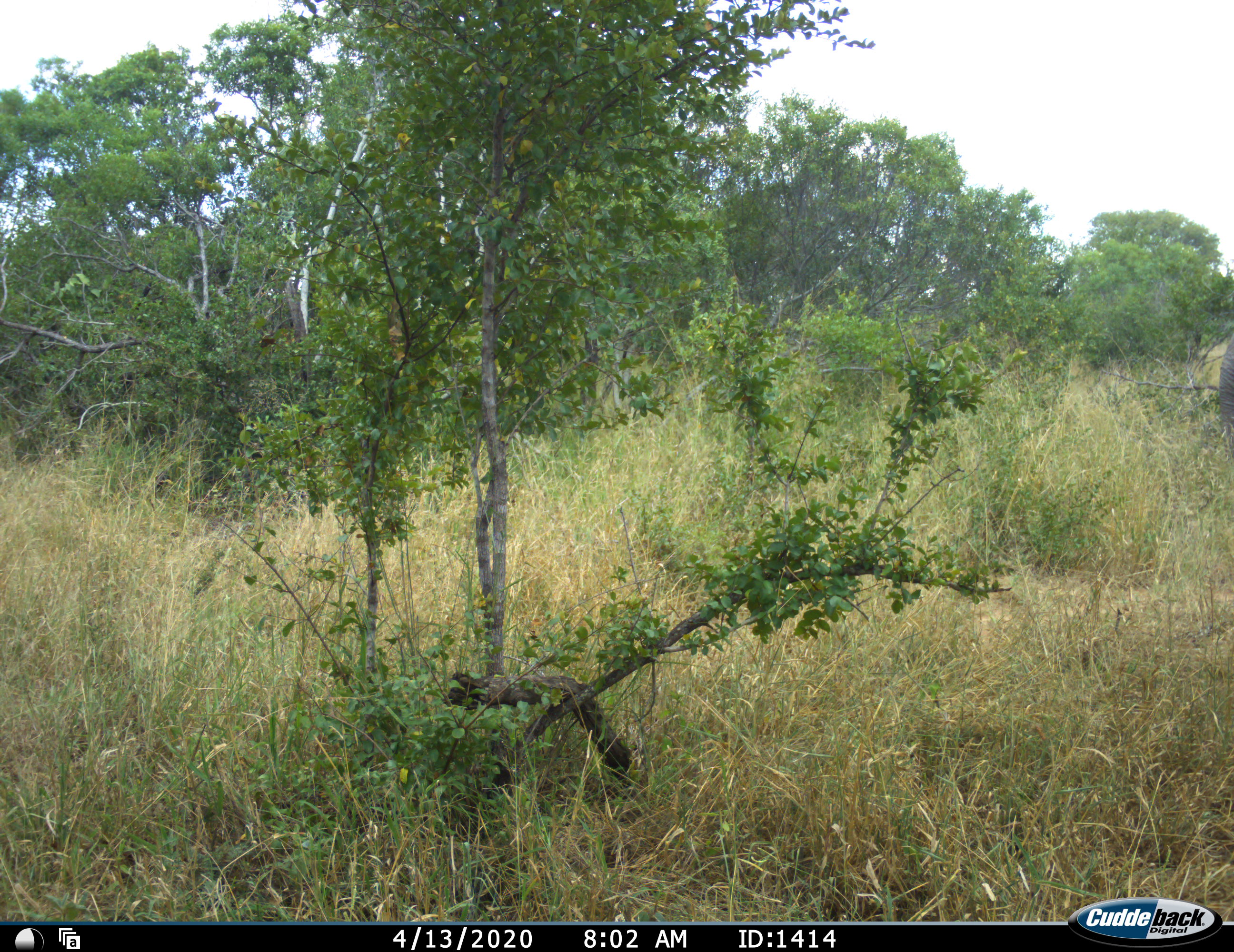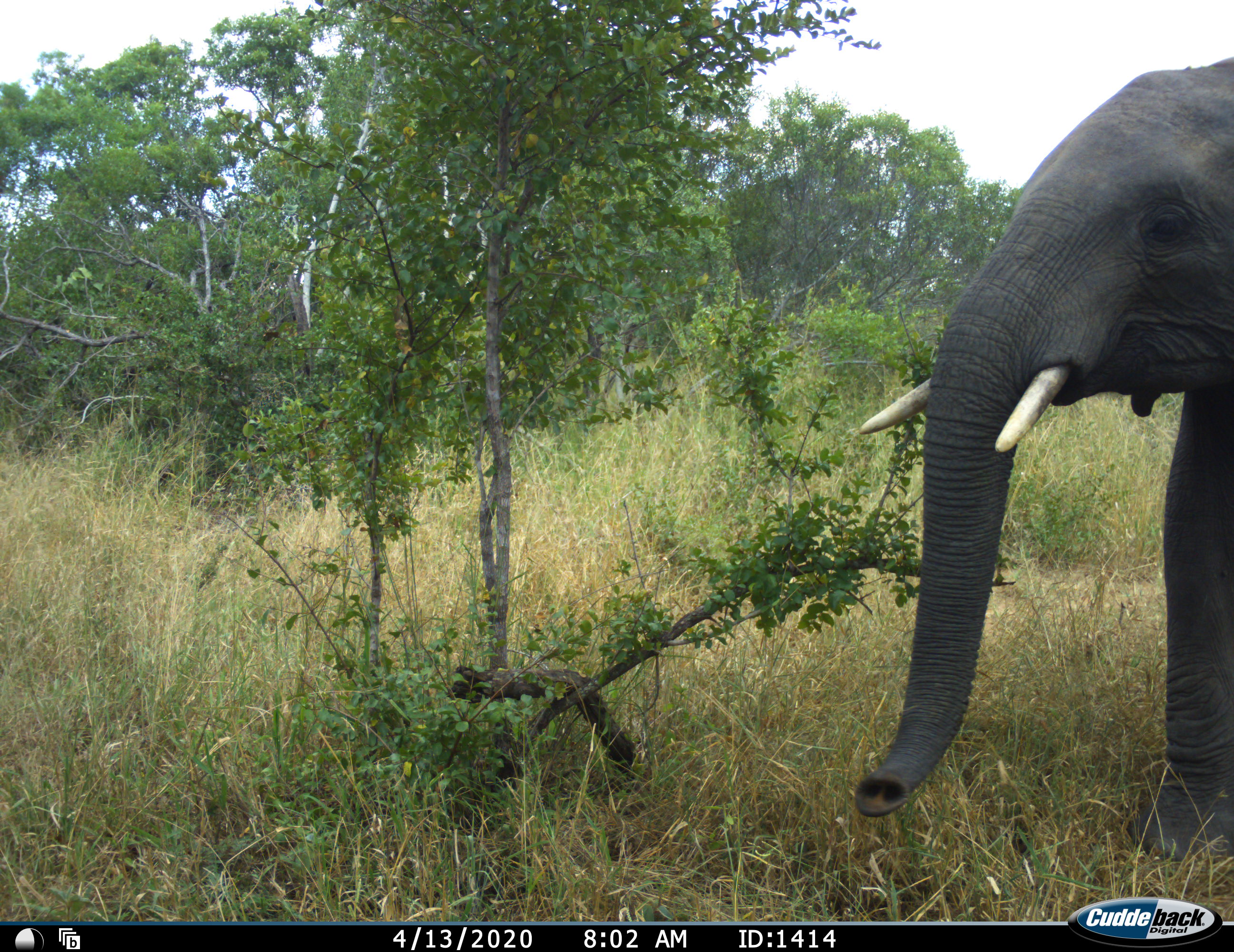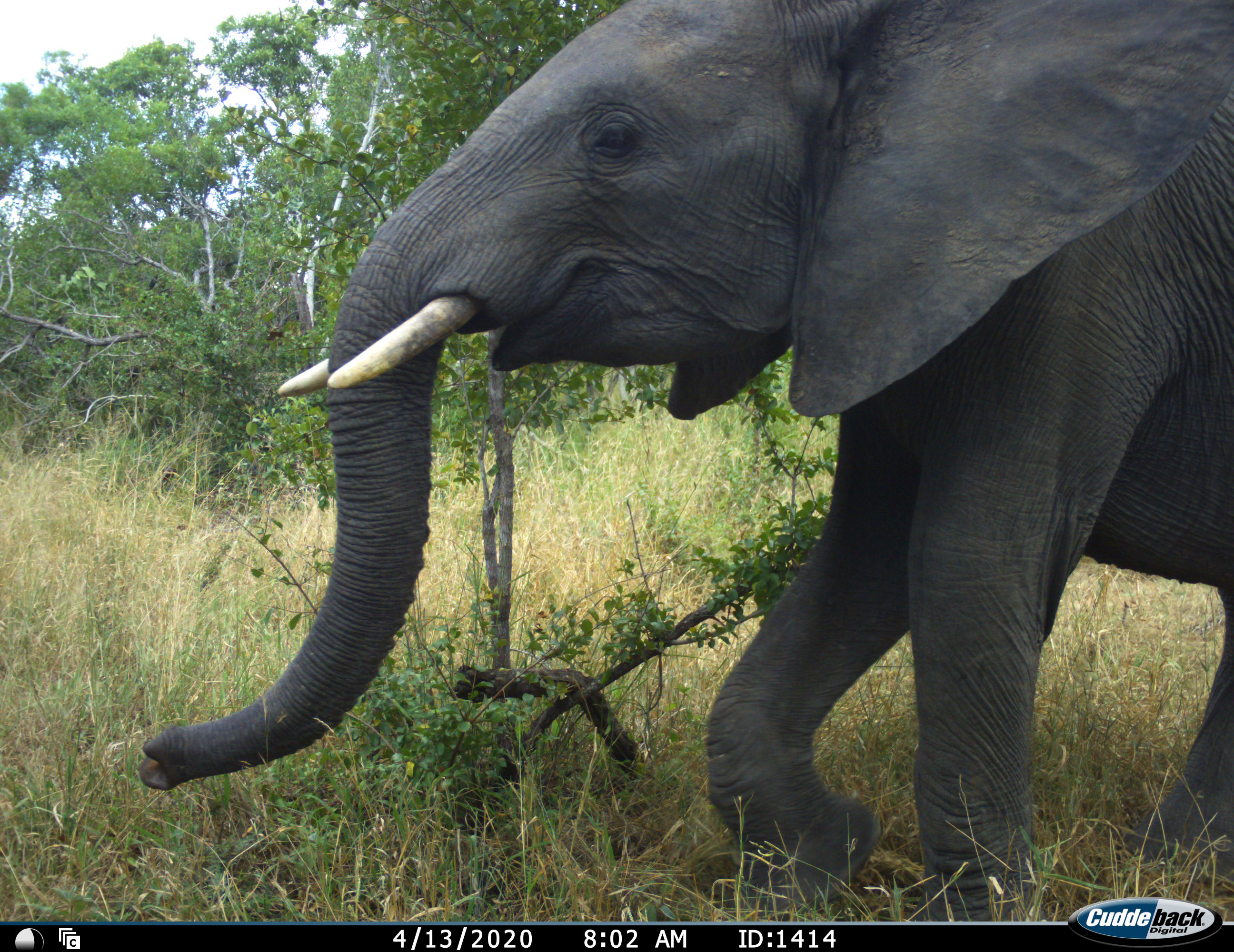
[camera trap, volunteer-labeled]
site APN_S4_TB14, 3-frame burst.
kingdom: Animalia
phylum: Chordata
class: Mammalia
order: Proboscidea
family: Elephantidae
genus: Loxodonta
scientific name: Loxodonta africana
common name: african bush elephant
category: elephant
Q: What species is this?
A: Elephant (african bush elephant) (Loxodonta africana).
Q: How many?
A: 1.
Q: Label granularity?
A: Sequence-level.